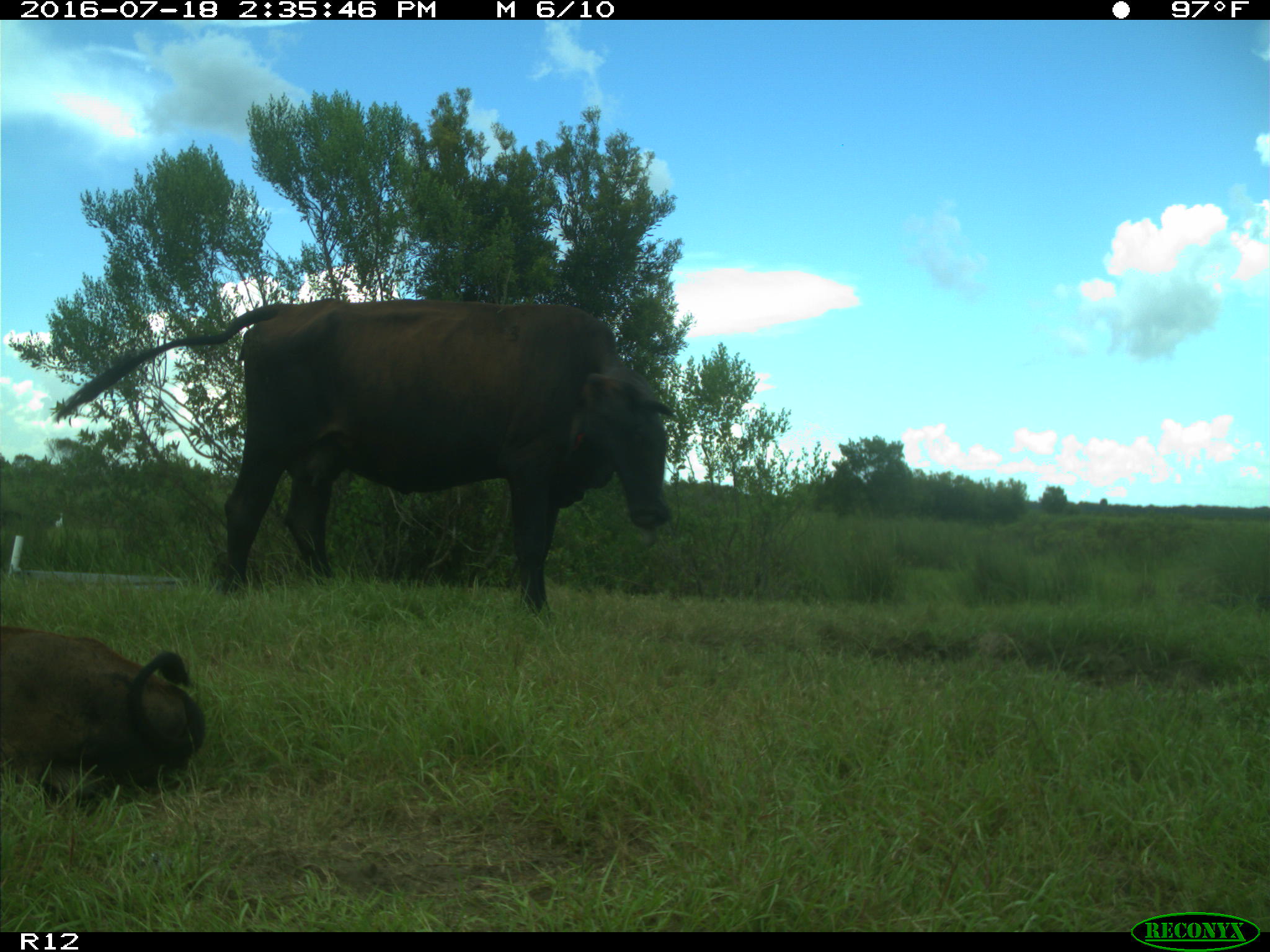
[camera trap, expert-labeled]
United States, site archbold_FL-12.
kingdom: Animalia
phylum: Chordata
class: Mammalia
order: Artiodactyla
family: Bovidae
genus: Bos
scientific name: Bos taurus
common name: domestic cow